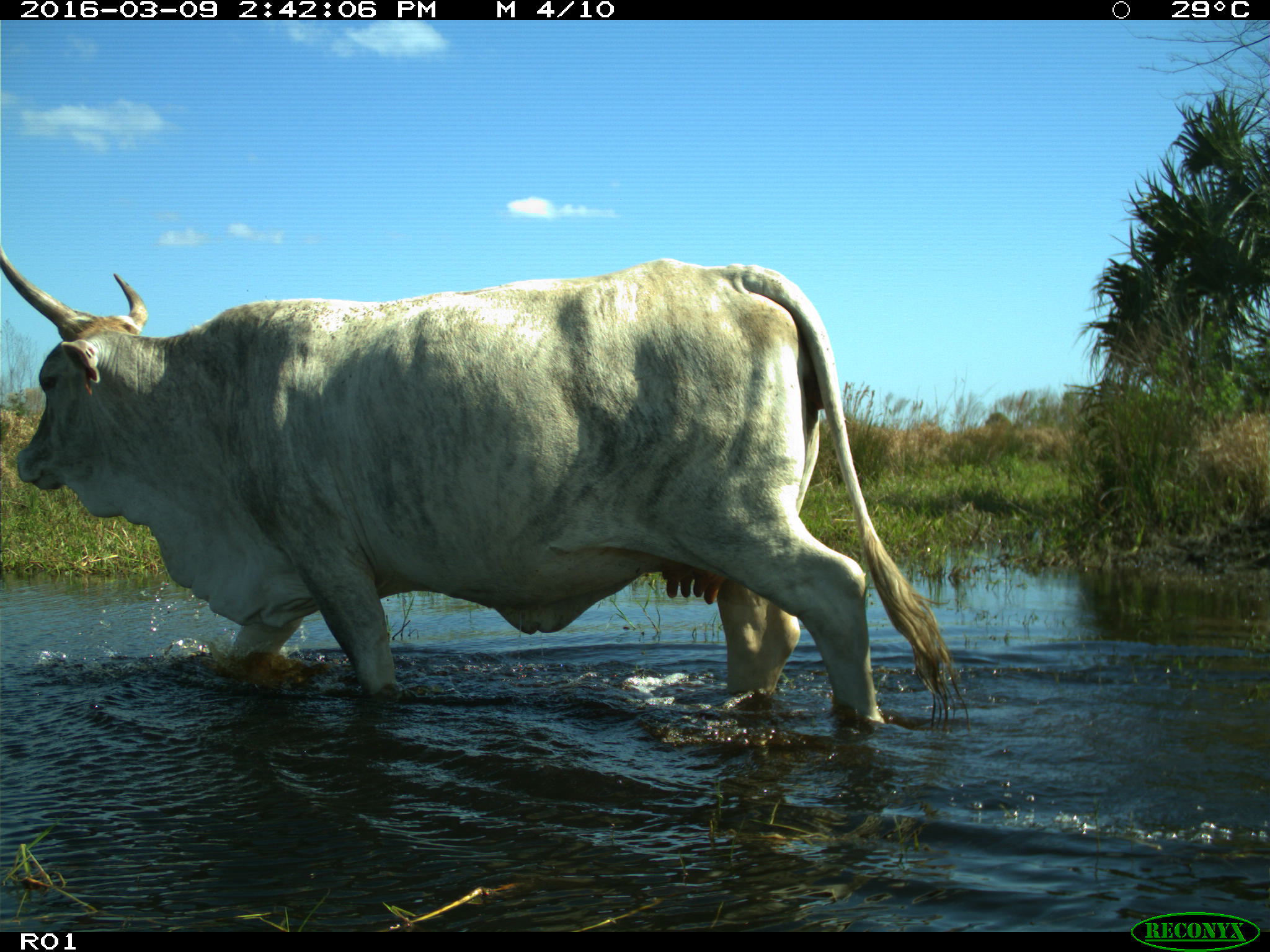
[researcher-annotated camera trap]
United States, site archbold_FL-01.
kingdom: Animalia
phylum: Chordata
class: Mammalia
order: Artiodactyla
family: Bovidae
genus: Bos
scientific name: Bos taurus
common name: domestic cow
Bos taurus (domestic cow).